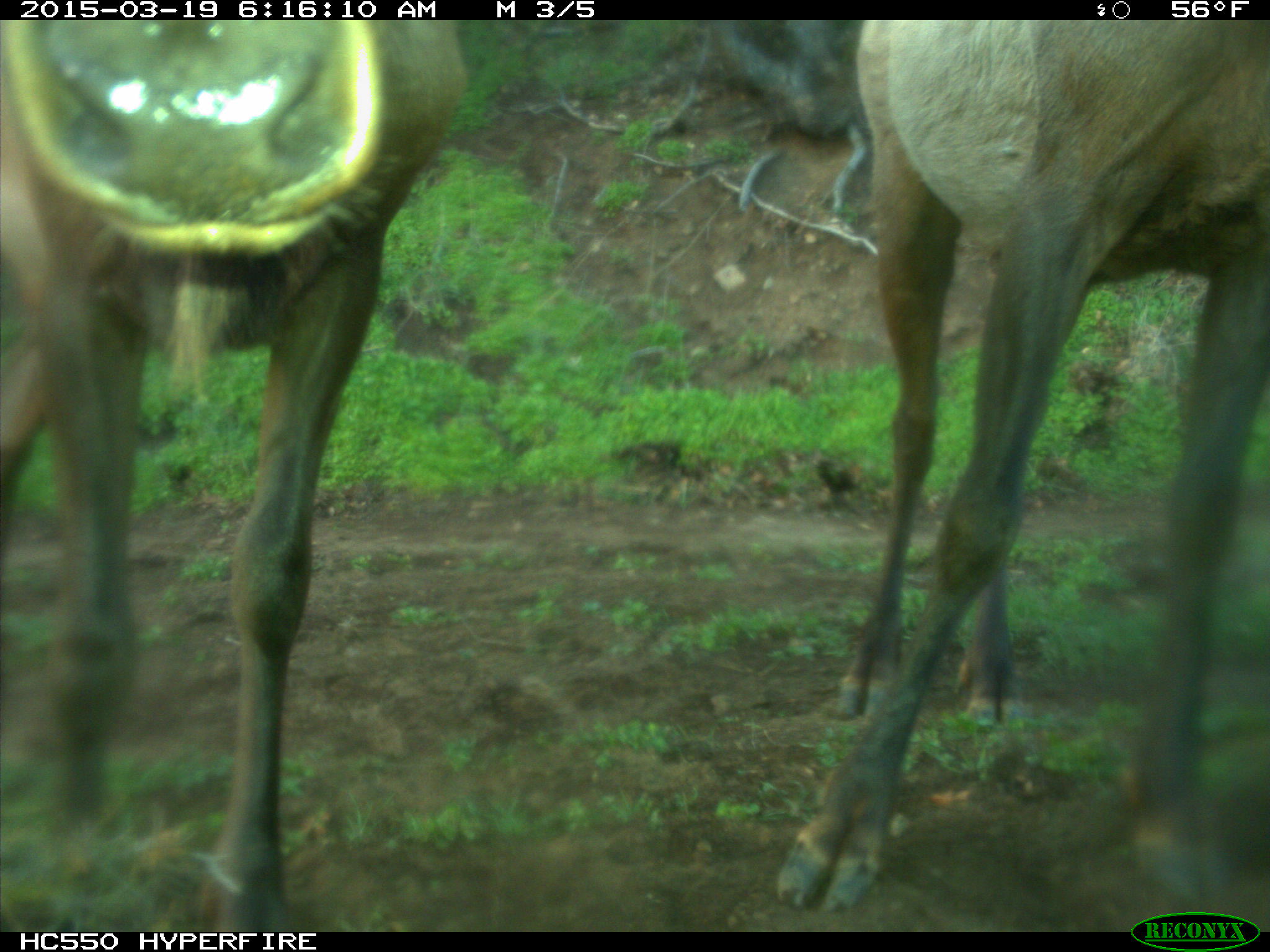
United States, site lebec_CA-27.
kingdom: Animalia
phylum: Chordata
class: Mammalia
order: Artiodactyla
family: Cervidae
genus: Cervus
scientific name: Cervus canadensis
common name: elk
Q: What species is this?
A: Cervus canadensis (elk).